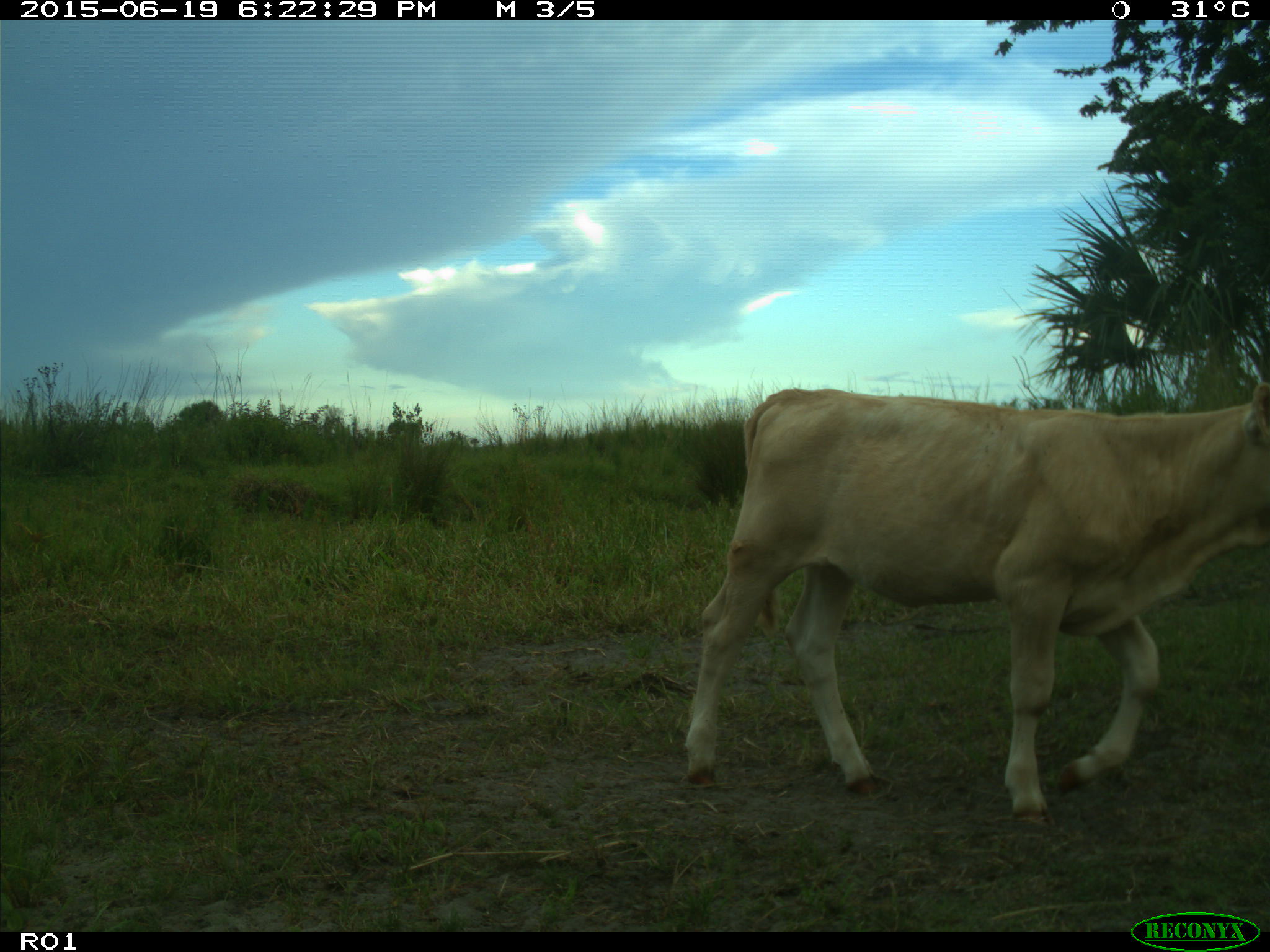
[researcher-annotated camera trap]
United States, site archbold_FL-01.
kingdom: Animalia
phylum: Chordata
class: Mammalia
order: Artiodactyla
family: Bovidae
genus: Bos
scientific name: Bos taurus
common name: domestic cow